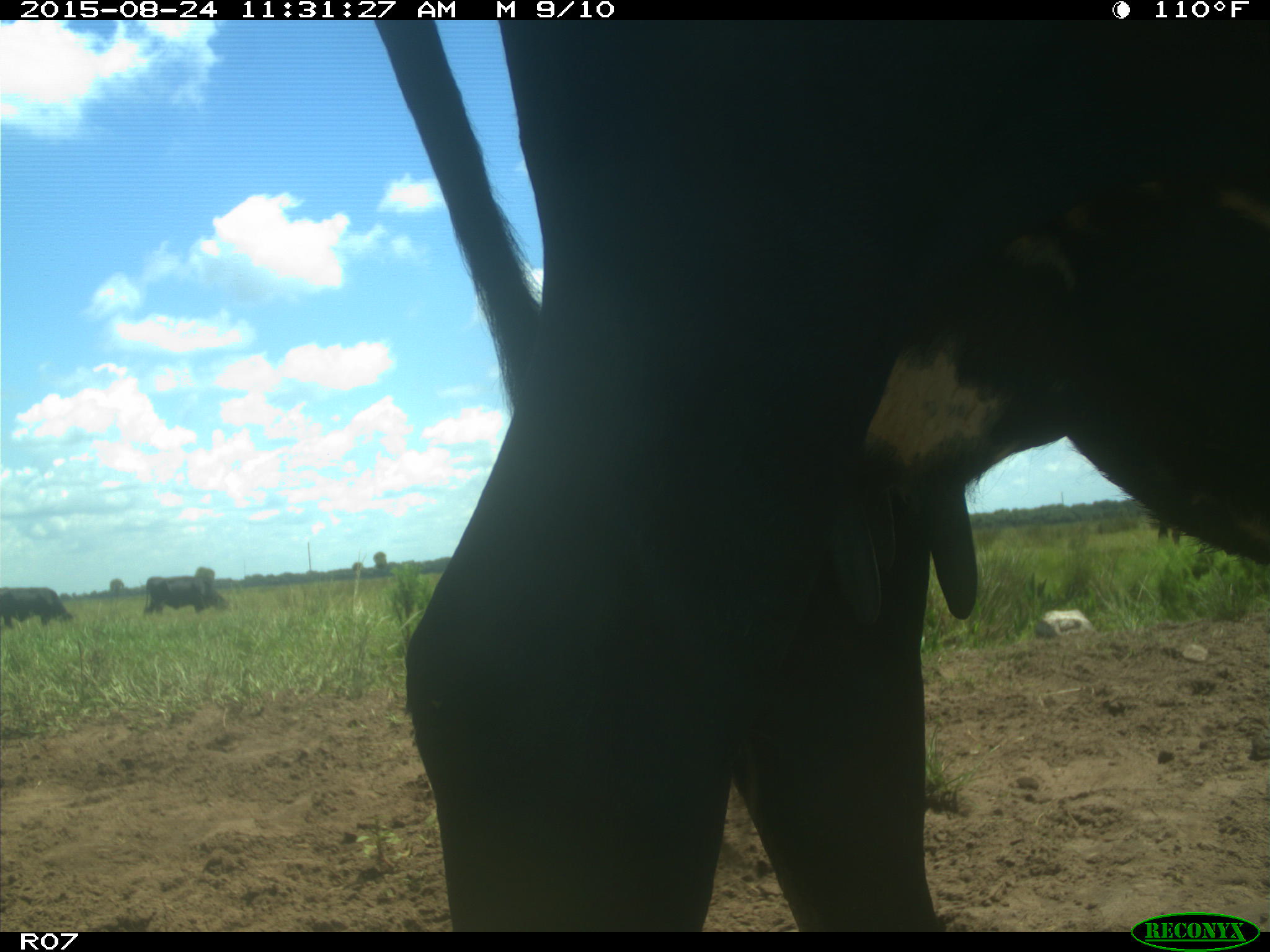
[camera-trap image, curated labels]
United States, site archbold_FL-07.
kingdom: Animalia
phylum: Chordata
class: Mammalia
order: Artiodactyla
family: Bovidae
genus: Bos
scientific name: Bos taurus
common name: domestic cow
Bos taurus (domestic cow).